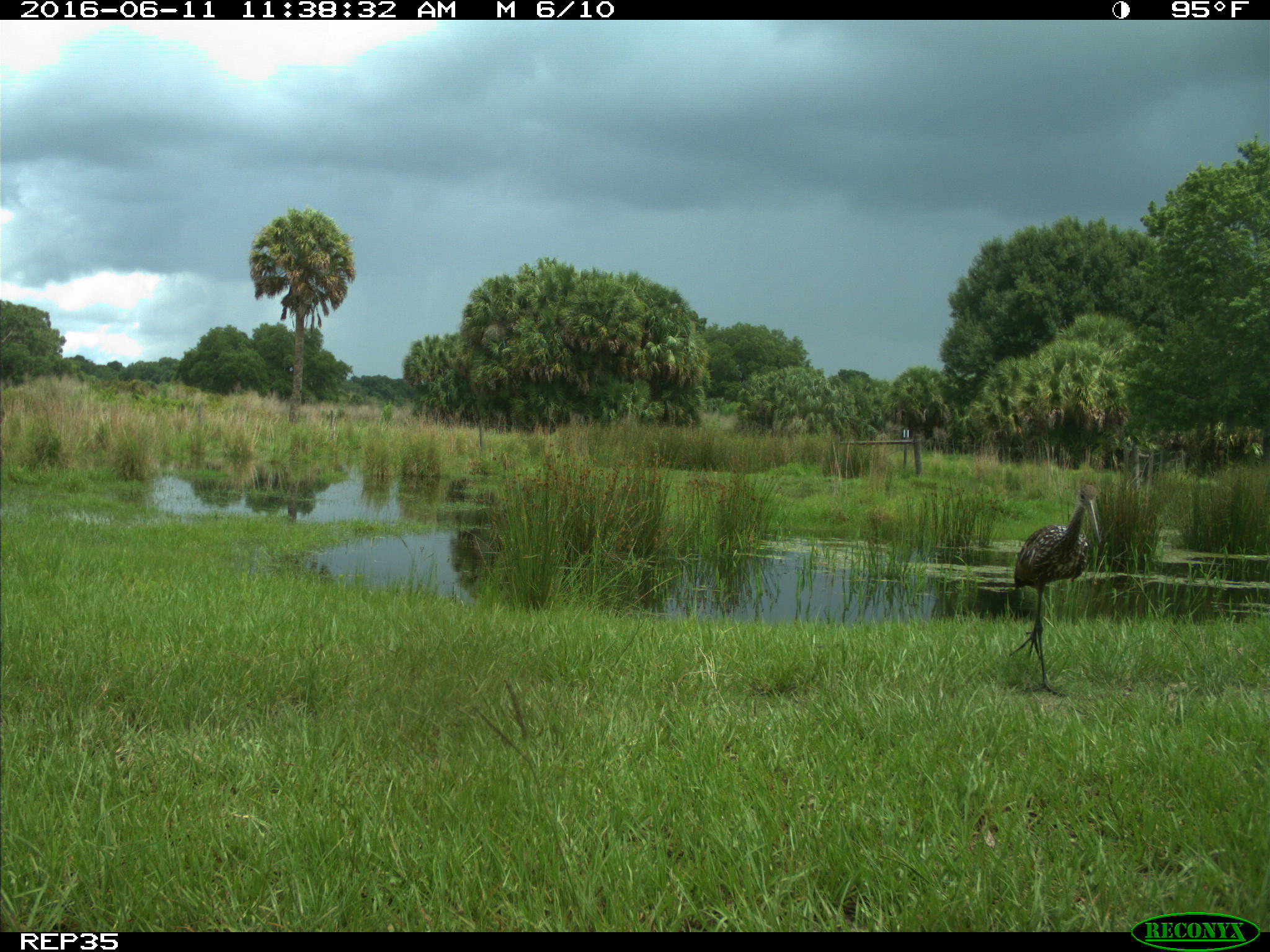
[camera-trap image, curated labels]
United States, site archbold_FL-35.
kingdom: Animalia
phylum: Chordata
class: Aves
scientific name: Aves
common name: birds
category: unidentified bird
Unidentified bird (birds) (Aves).